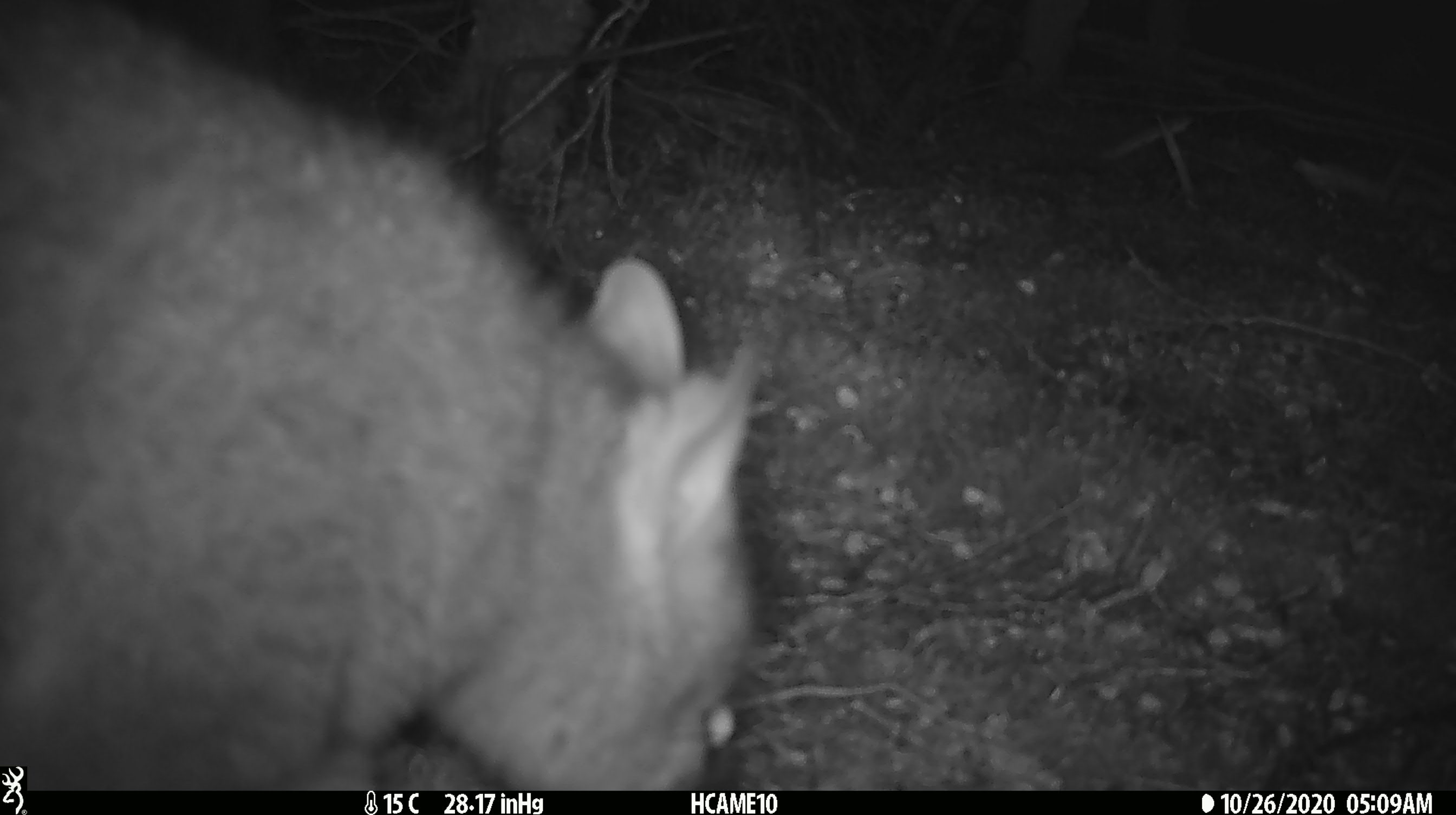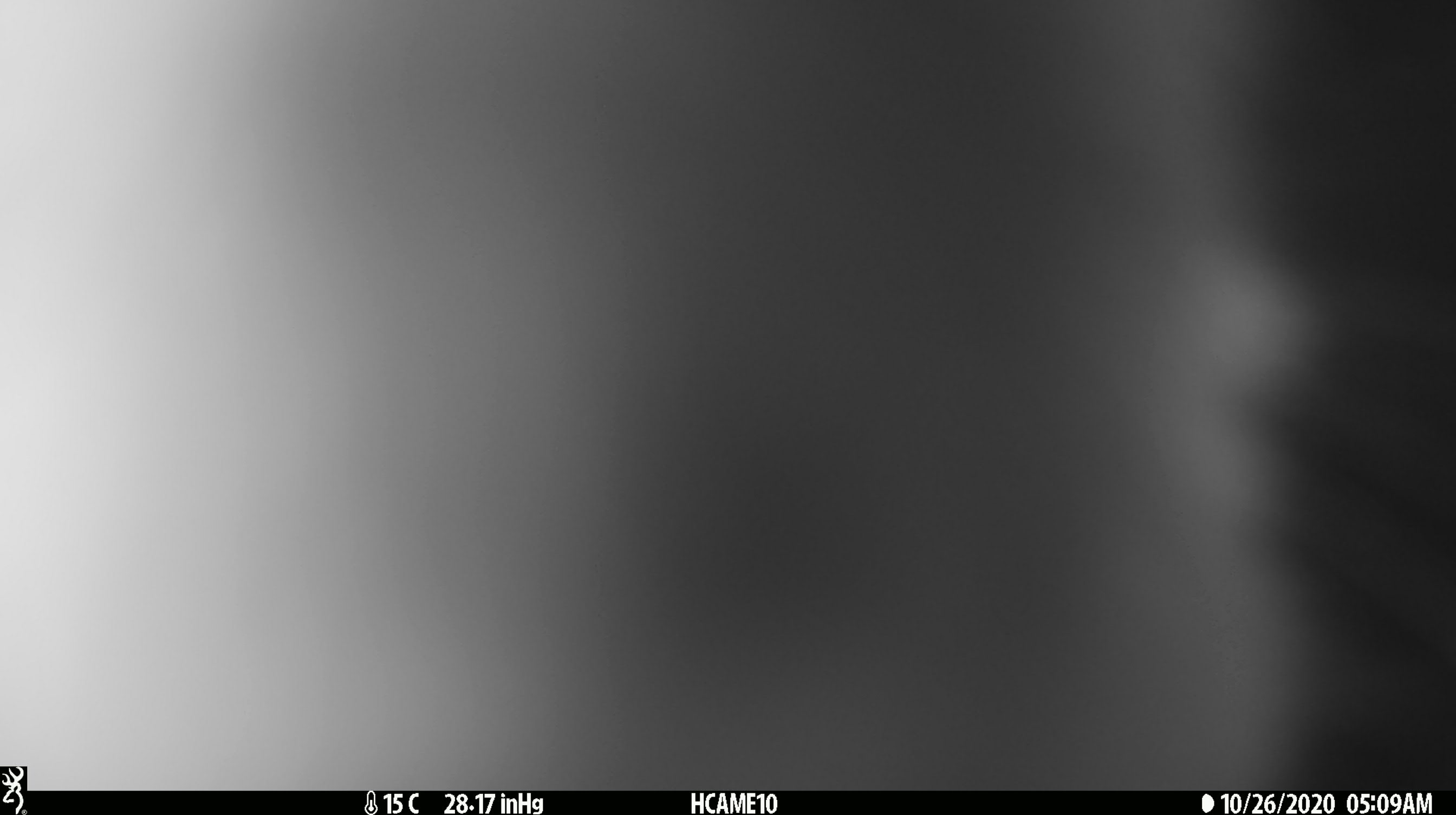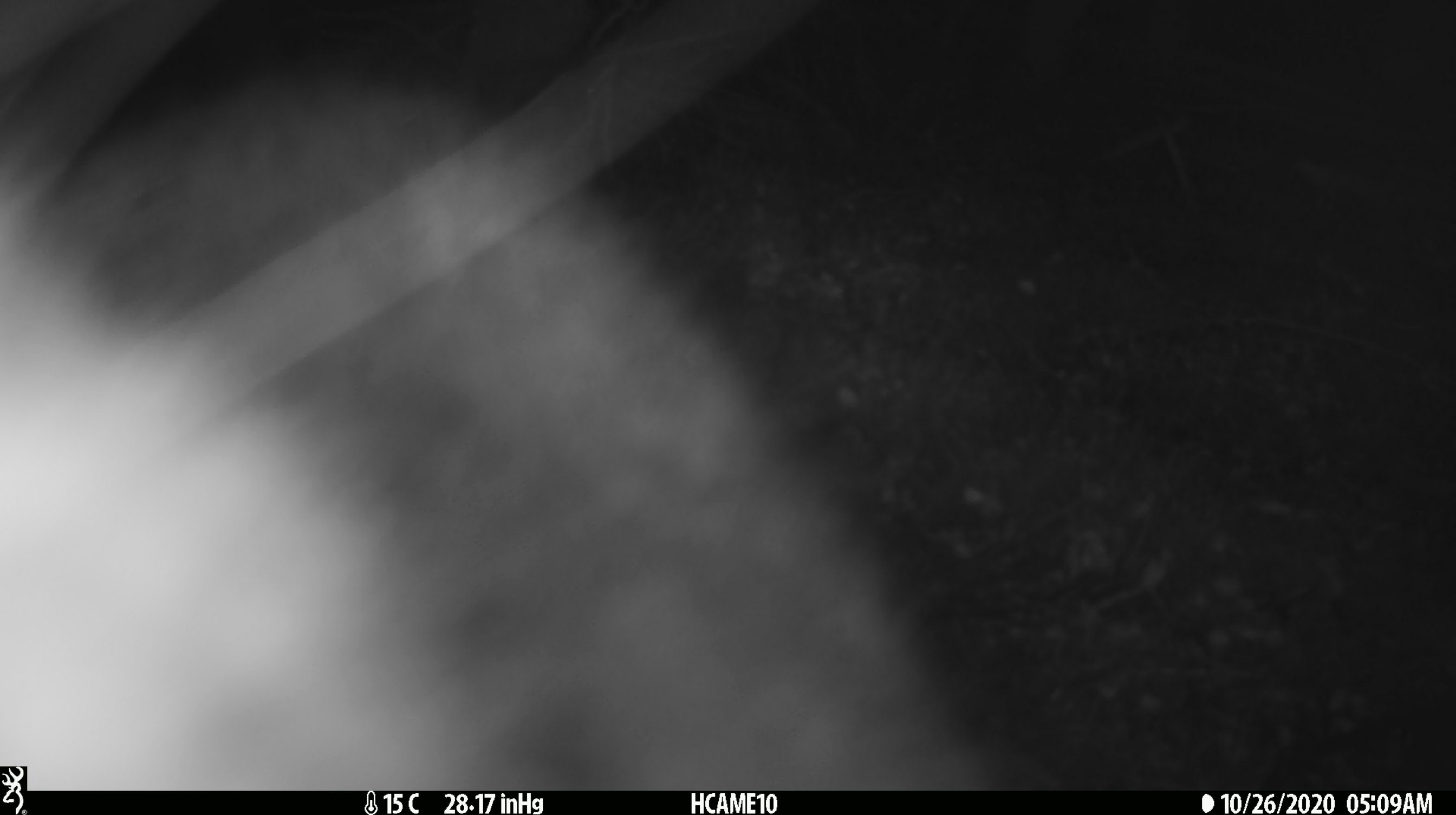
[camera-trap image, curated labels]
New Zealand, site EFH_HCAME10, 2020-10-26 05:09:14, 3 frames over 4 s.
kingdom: Animalia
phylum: Chordata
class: Mammalia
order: Diprotodontia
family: Phalangeridae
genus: Trichosurus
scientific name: Trichosurus vulpecula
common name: common brushtail possum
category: possum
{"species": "possum (common brushtail possum) (Trichosurus vulpecula)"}